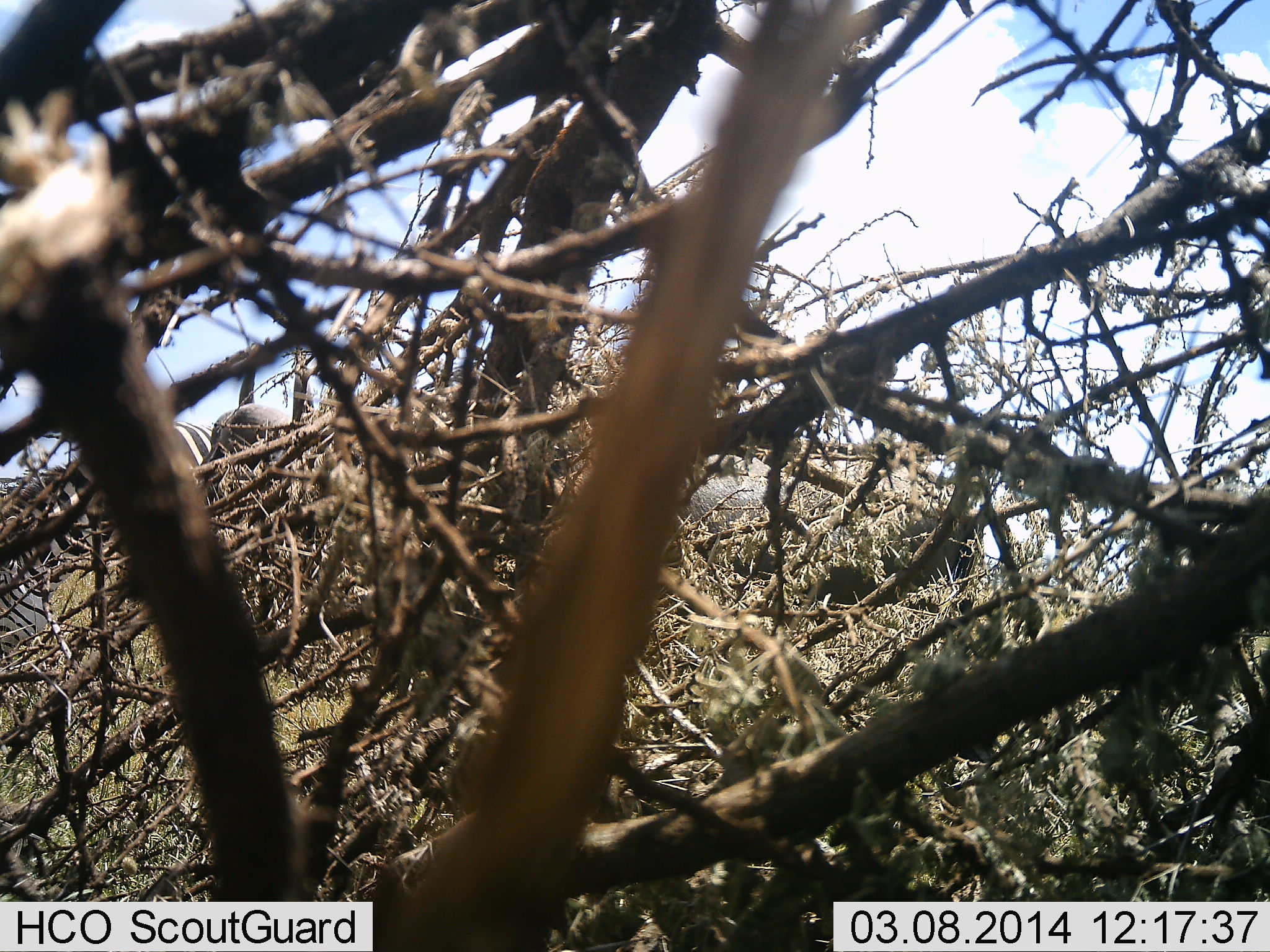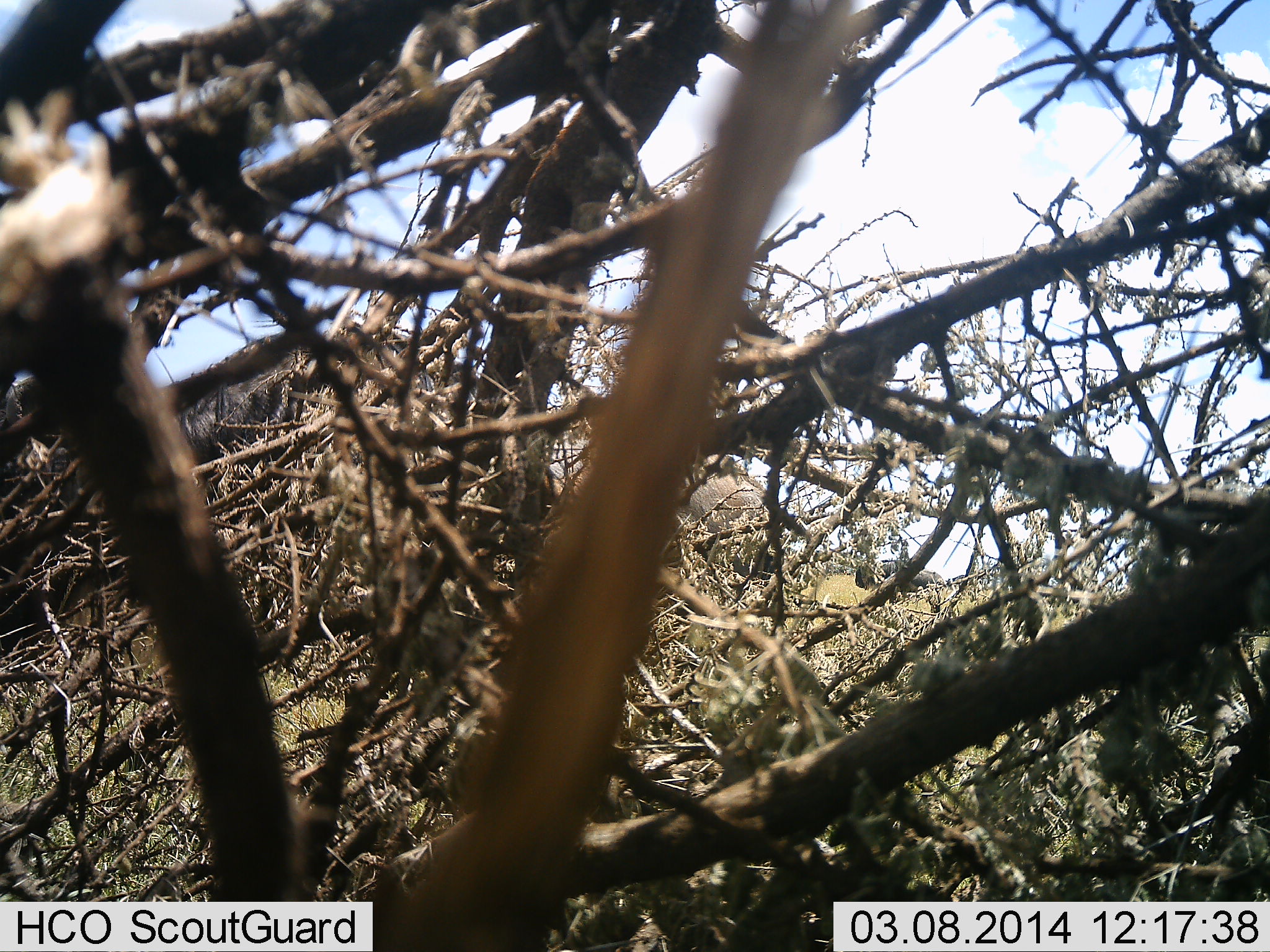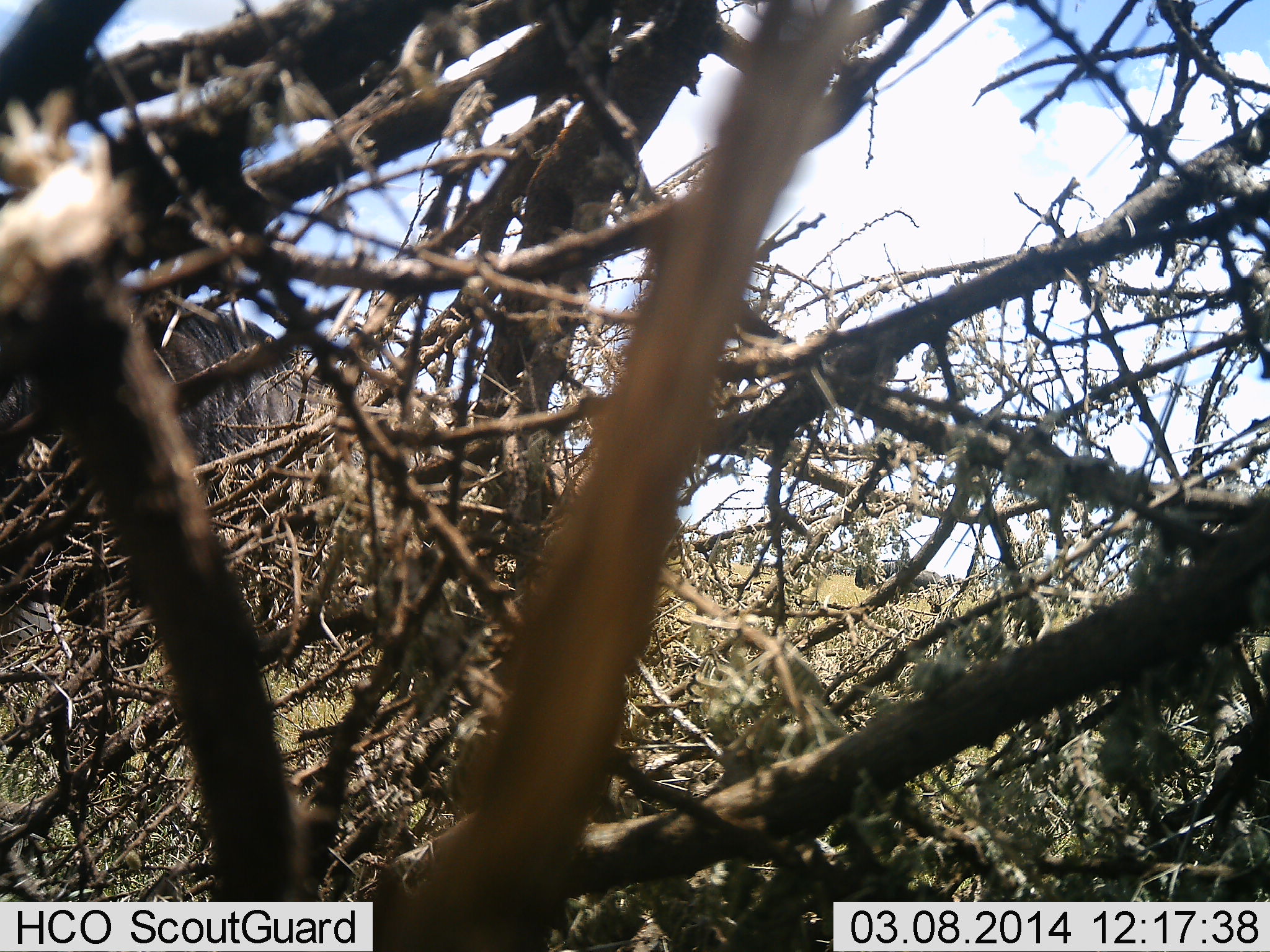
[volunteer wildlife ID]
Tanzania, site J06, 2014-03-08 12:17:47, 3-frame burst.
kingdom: Animalia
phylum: Chordata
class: Mammalia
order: Artiodactyla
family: Bovidae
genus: Connochaetes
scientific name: Connochaetes taurinus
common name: blue wildebeest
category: wildebeest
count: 2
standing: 24%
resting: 0%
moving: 100%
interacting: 0%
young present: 0%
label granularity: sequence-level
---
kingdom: Animalia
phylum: Chordata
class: Mammalia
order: Perissodactyla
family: Equidae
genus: Equus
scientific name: Equus quagga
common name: plains zebra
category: zebra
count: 1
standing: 53%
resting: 3%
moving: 44%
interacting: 0%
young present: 0%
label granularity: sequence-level